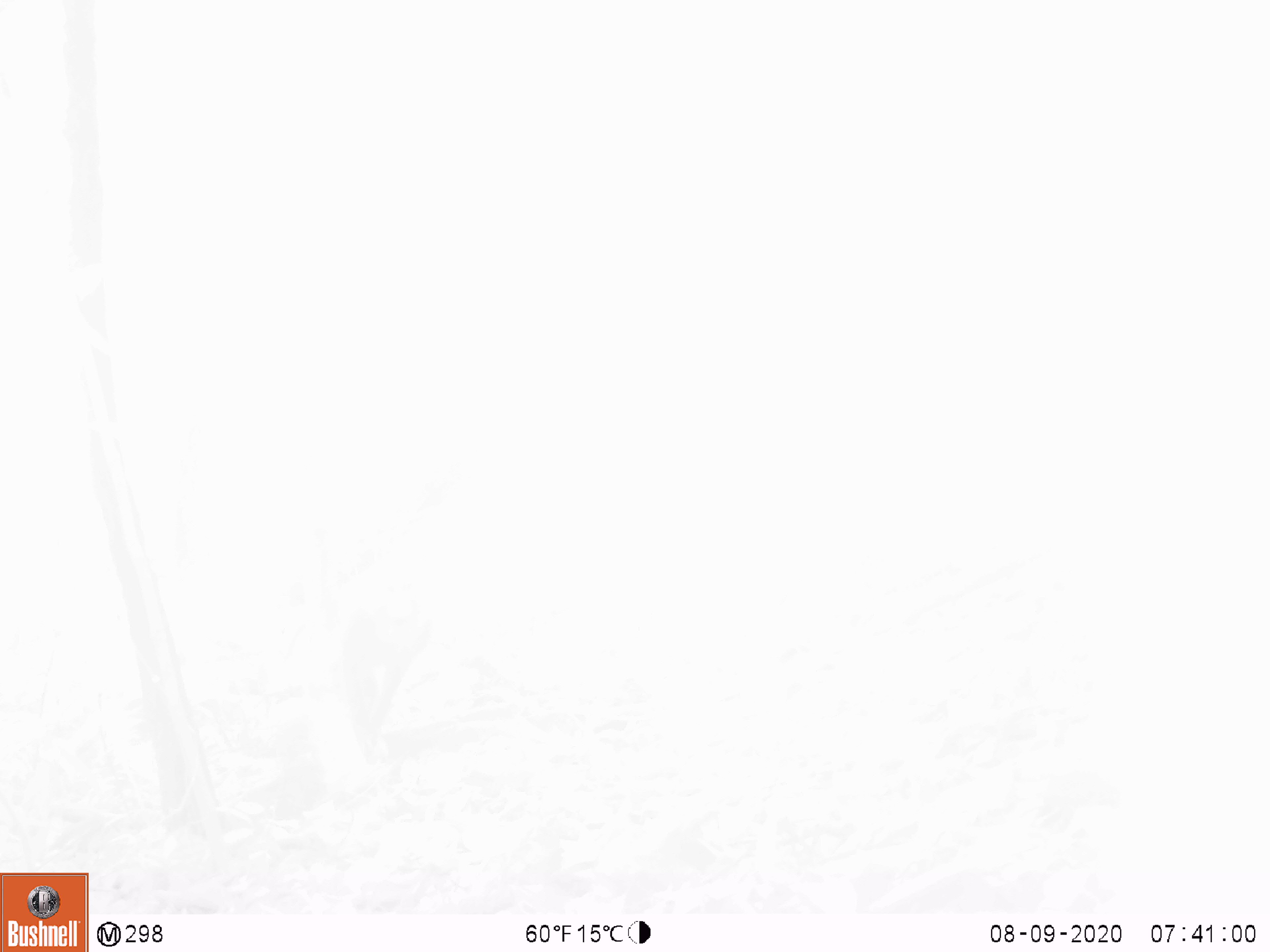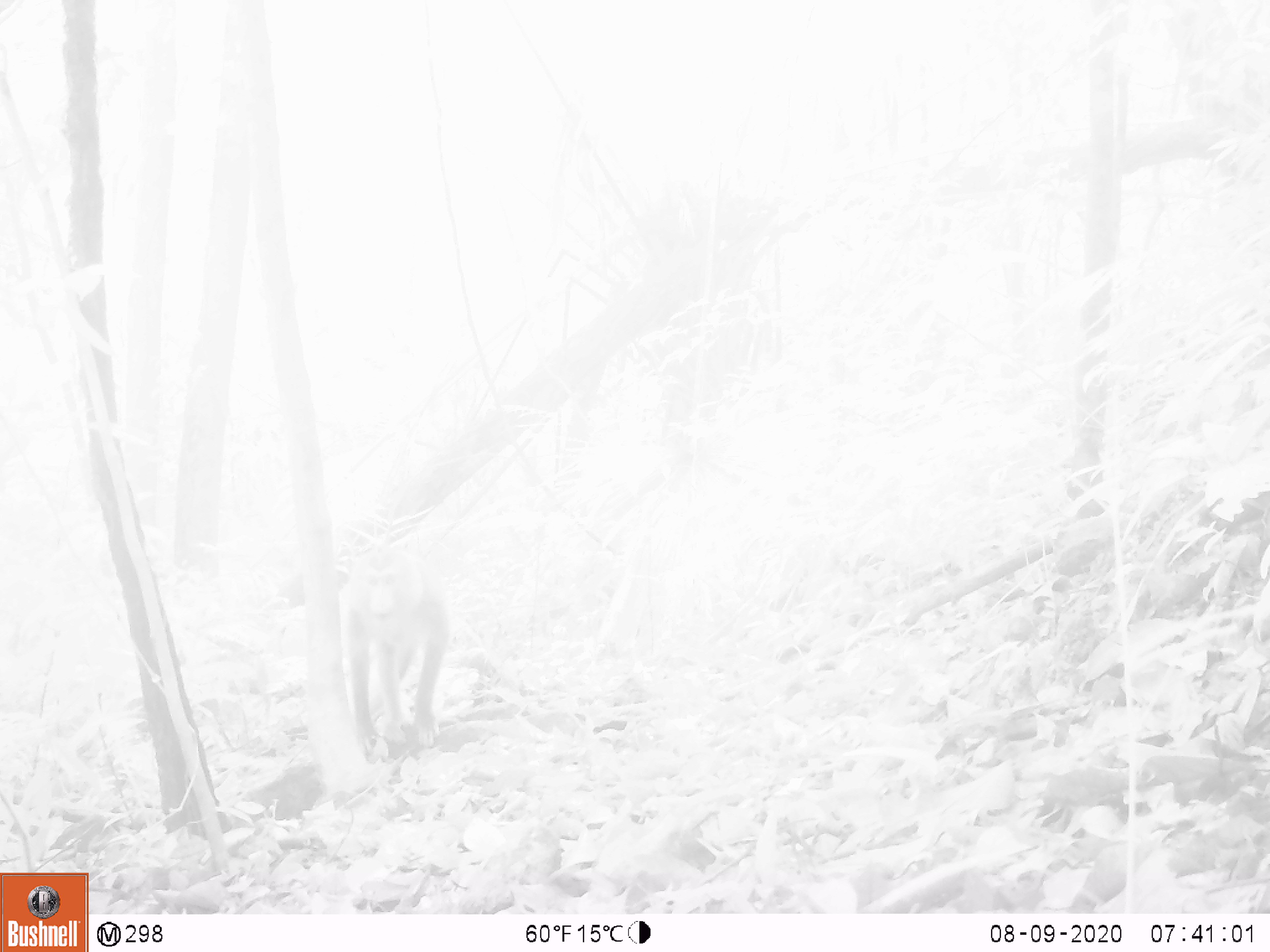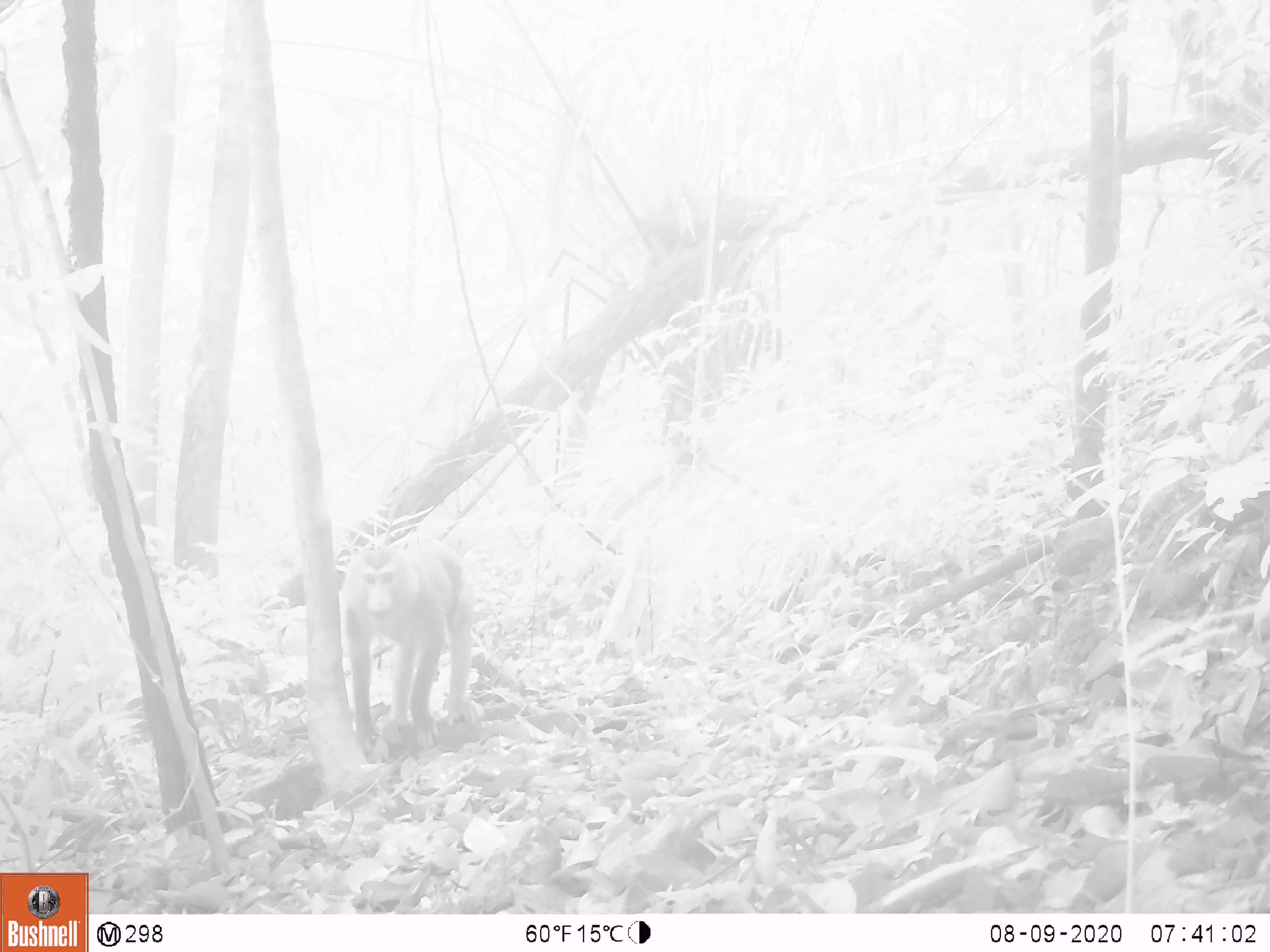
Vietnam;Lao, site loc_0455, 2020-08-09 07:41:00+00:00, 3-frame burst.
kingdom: Animalia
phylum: Chordata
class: Mammalia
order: Primates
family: Cercopithecidae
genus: Macaca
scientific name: Macaca nemestrina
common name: pig-tailed macaque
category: pig tailed macaque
Pig tailed macaque (pig-tailed macaque) (Macaca nemestrina). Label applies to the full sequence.